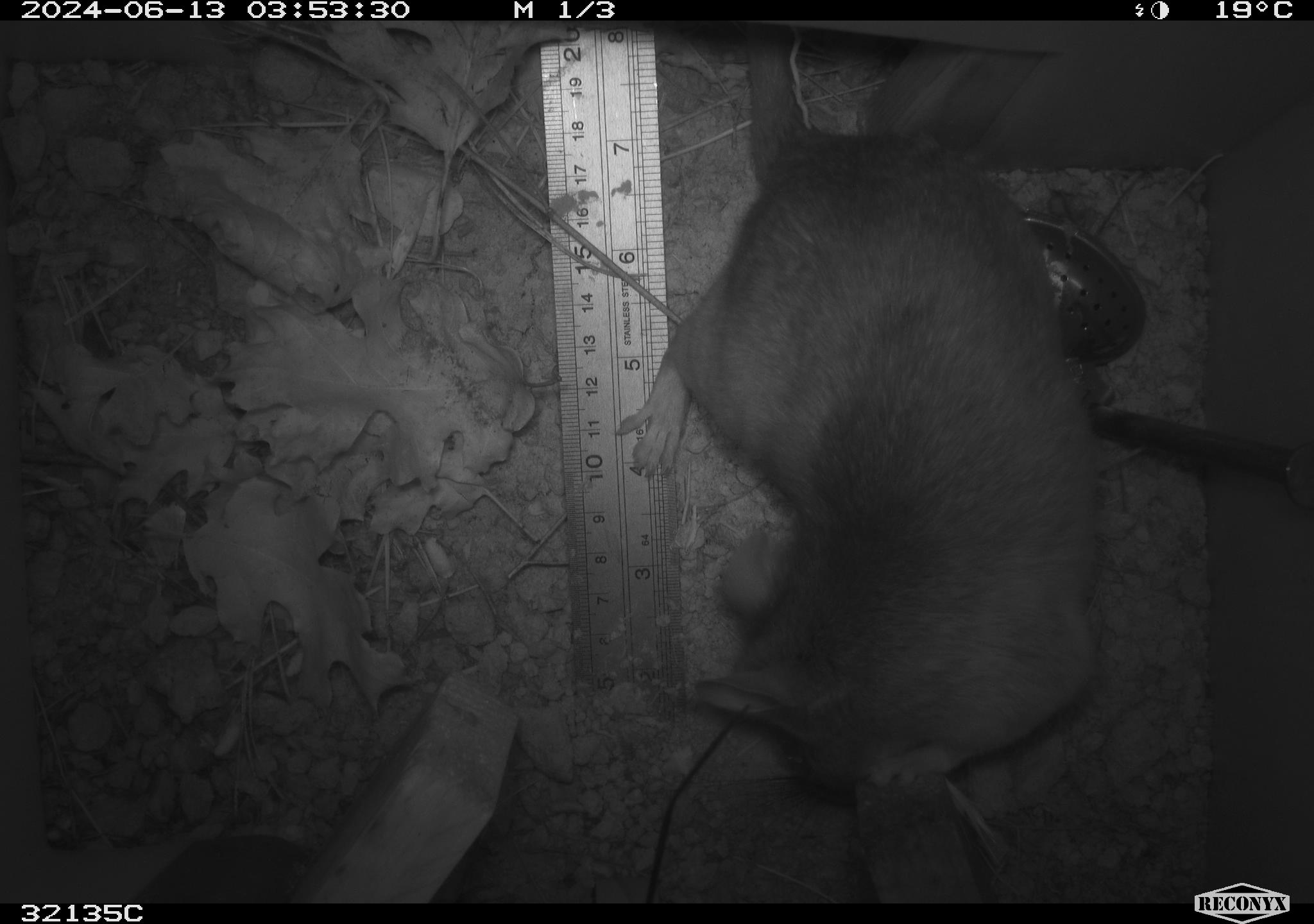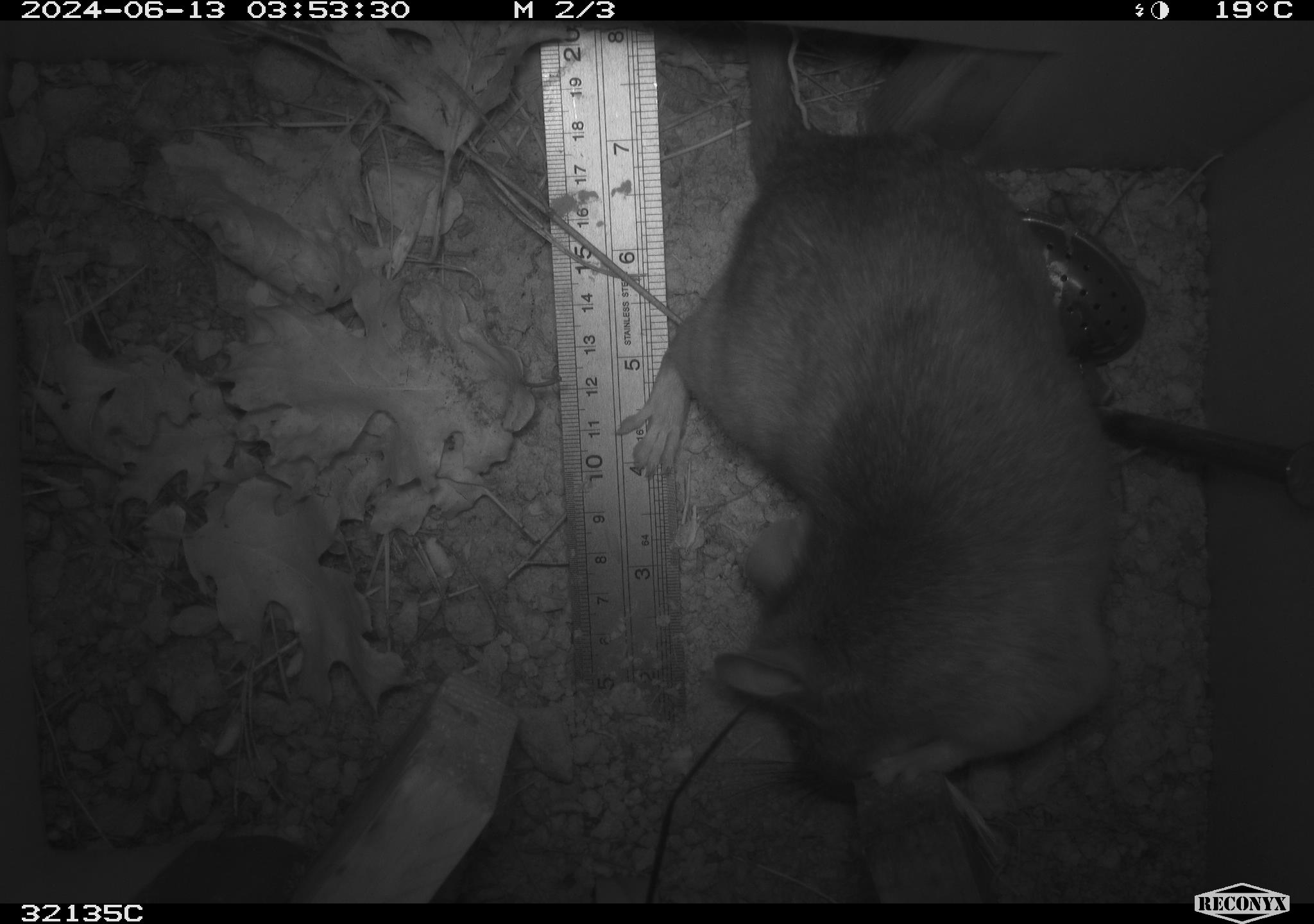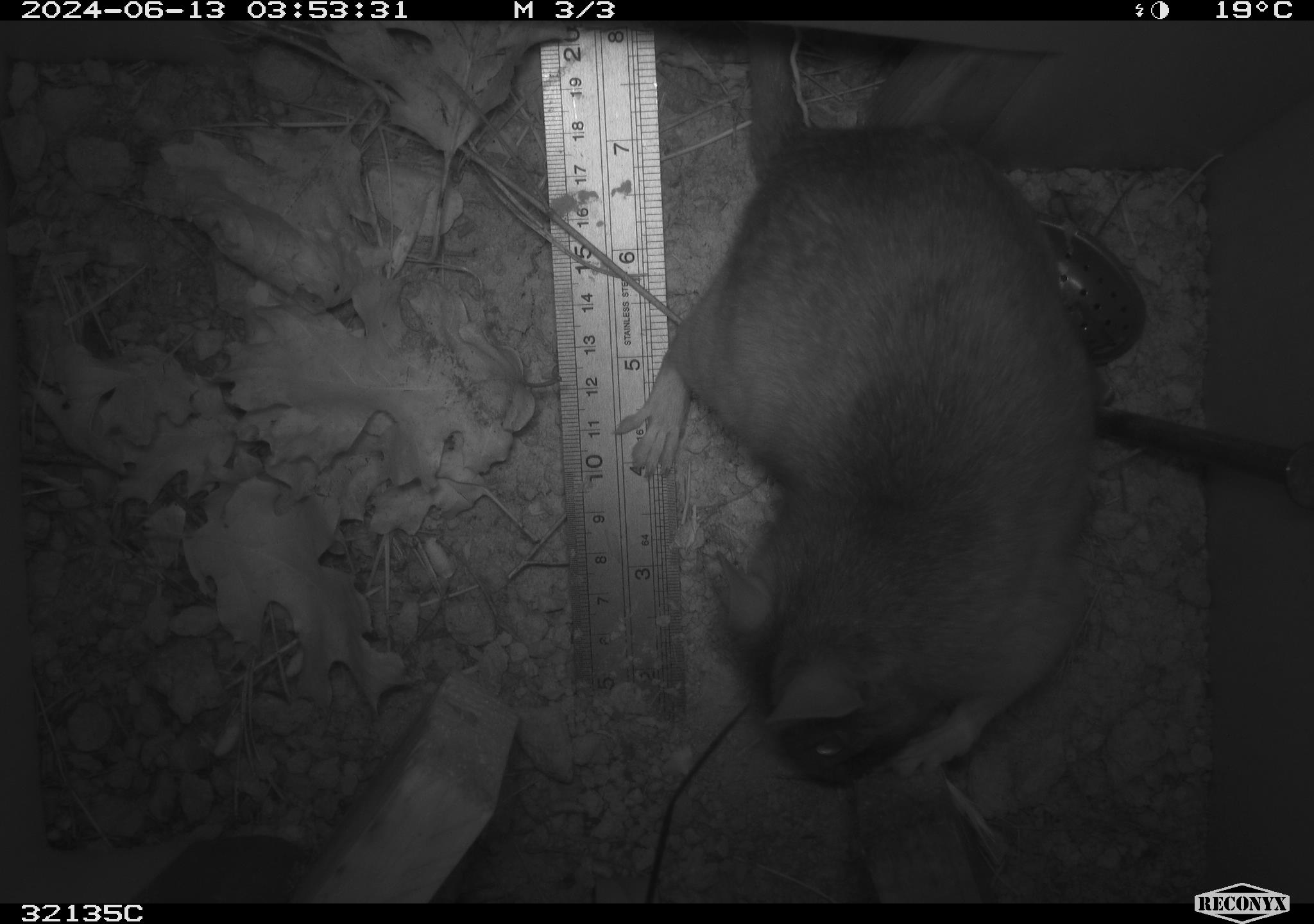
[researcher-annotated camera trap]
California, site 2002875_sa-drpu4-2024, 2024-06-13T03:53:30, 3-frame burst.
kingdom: Animalia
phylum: Chordata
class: Mammalia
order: Rodentia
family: Cricetidae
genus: Neotoma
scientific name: Neotoma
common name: pack rat or woodrat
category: neotoma species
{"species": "neotoma species (pack rat or woodrat) (Neotoma)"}